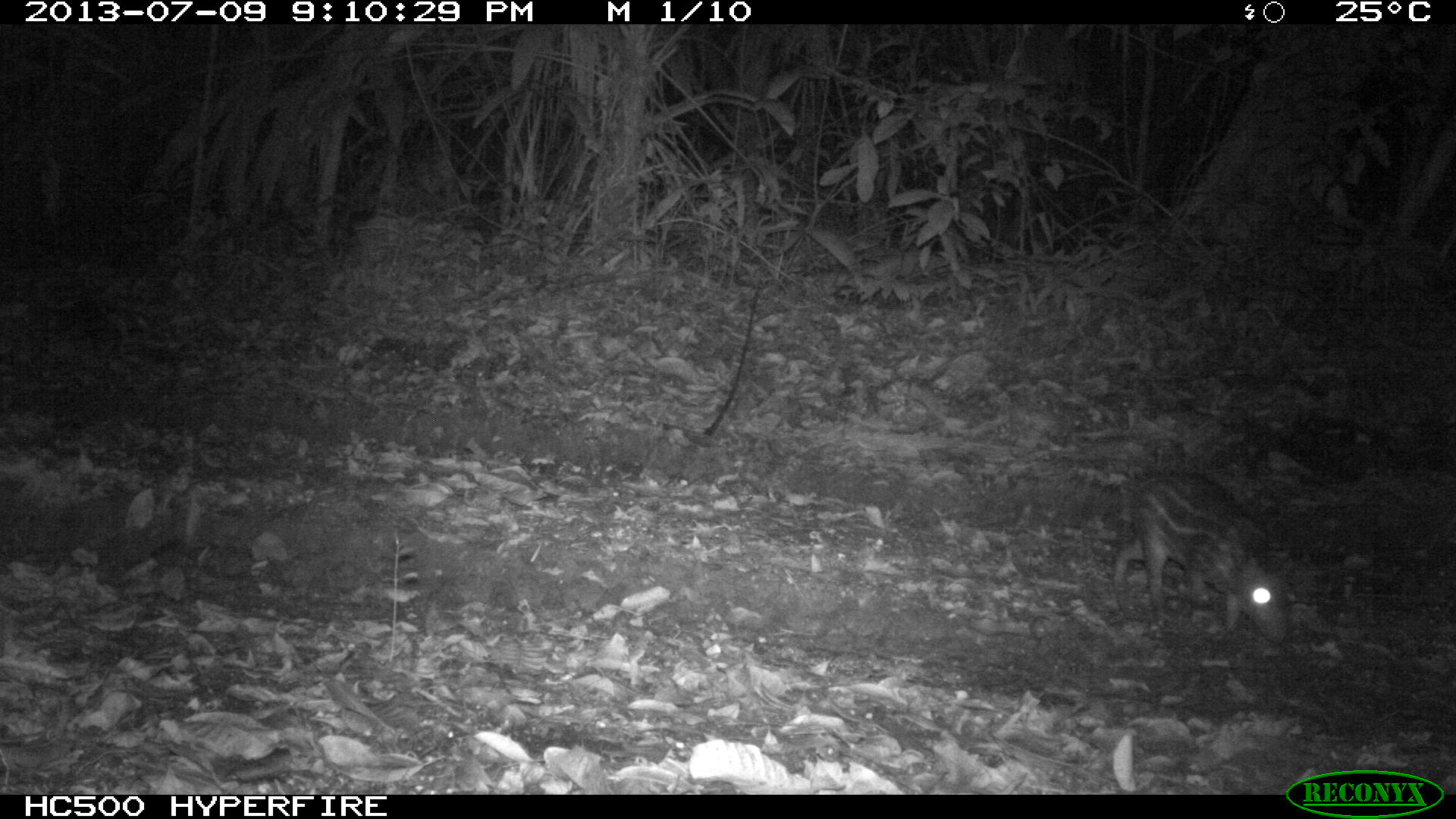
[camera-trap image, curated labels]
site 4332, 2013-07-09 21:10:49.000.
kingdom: Animalia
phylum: Chordata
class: Mammalia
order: Rodentia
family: Cuniculidae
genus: Cuniculus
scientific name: Cuniculus paca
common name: lowland paca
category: agouti paca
Agouti paca (lowland paca) (Cuniculus paca), count 1.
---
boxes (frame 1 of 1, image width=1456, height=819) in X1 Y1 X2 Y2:
agouti paca: 1109 466 1295 643